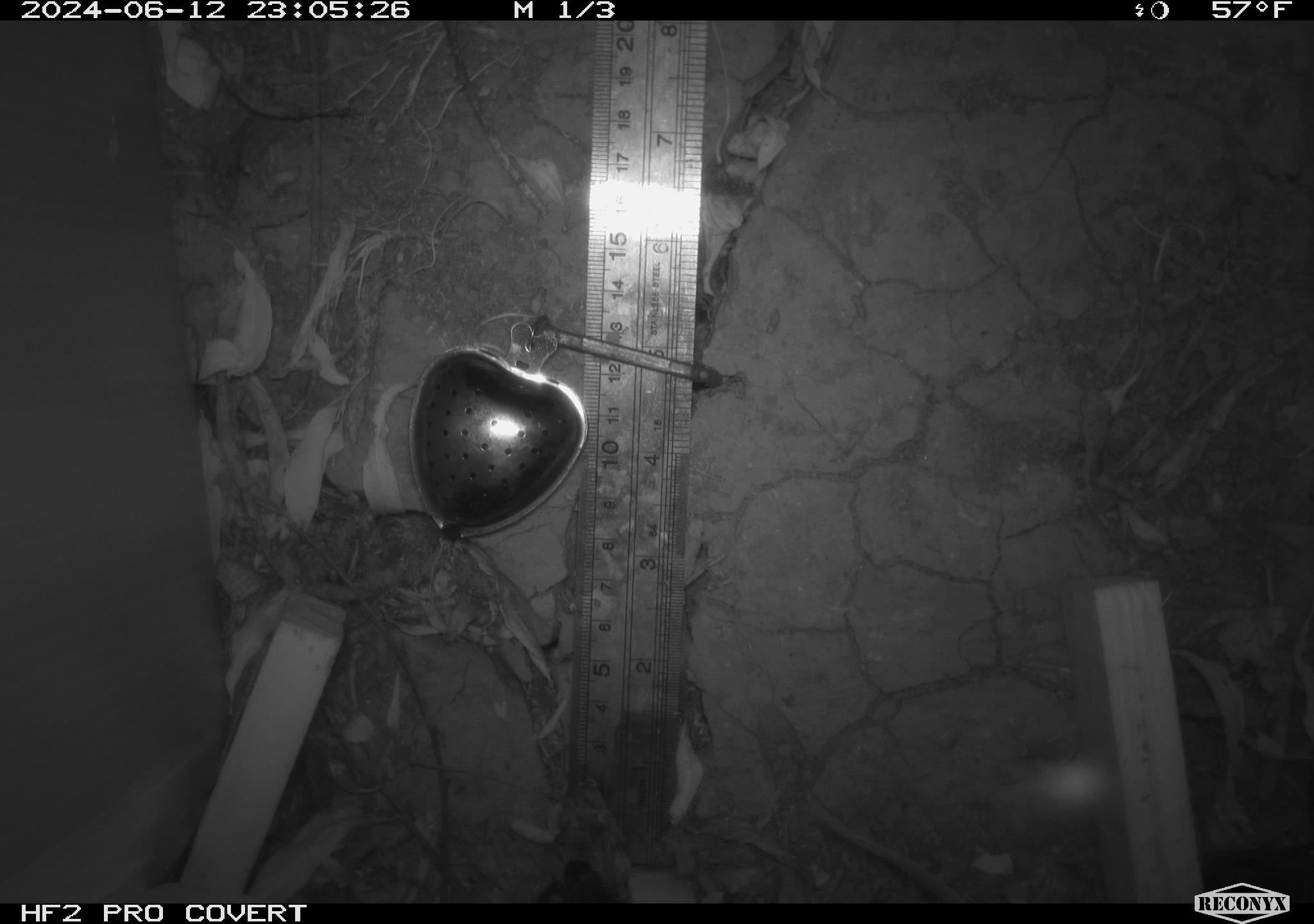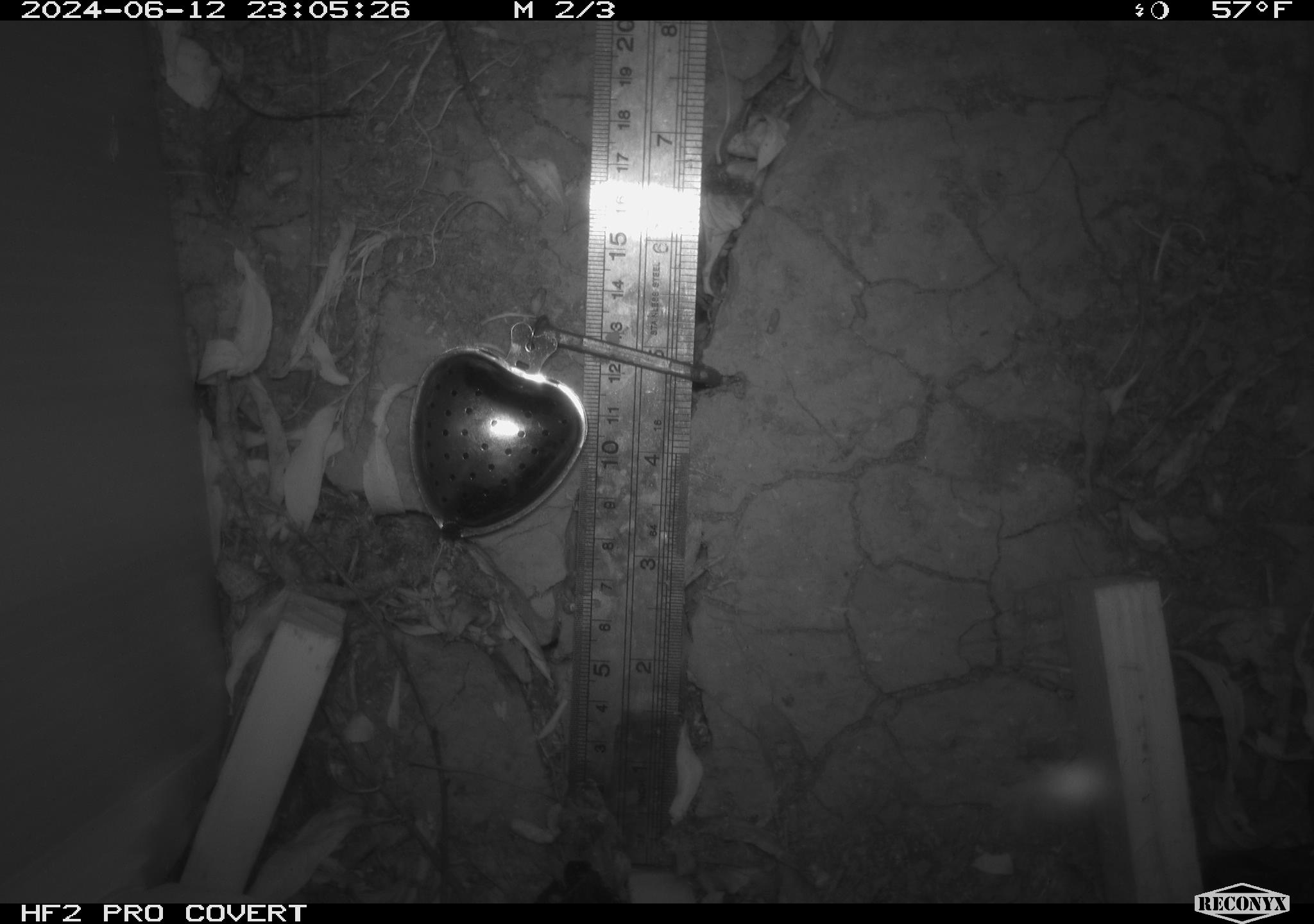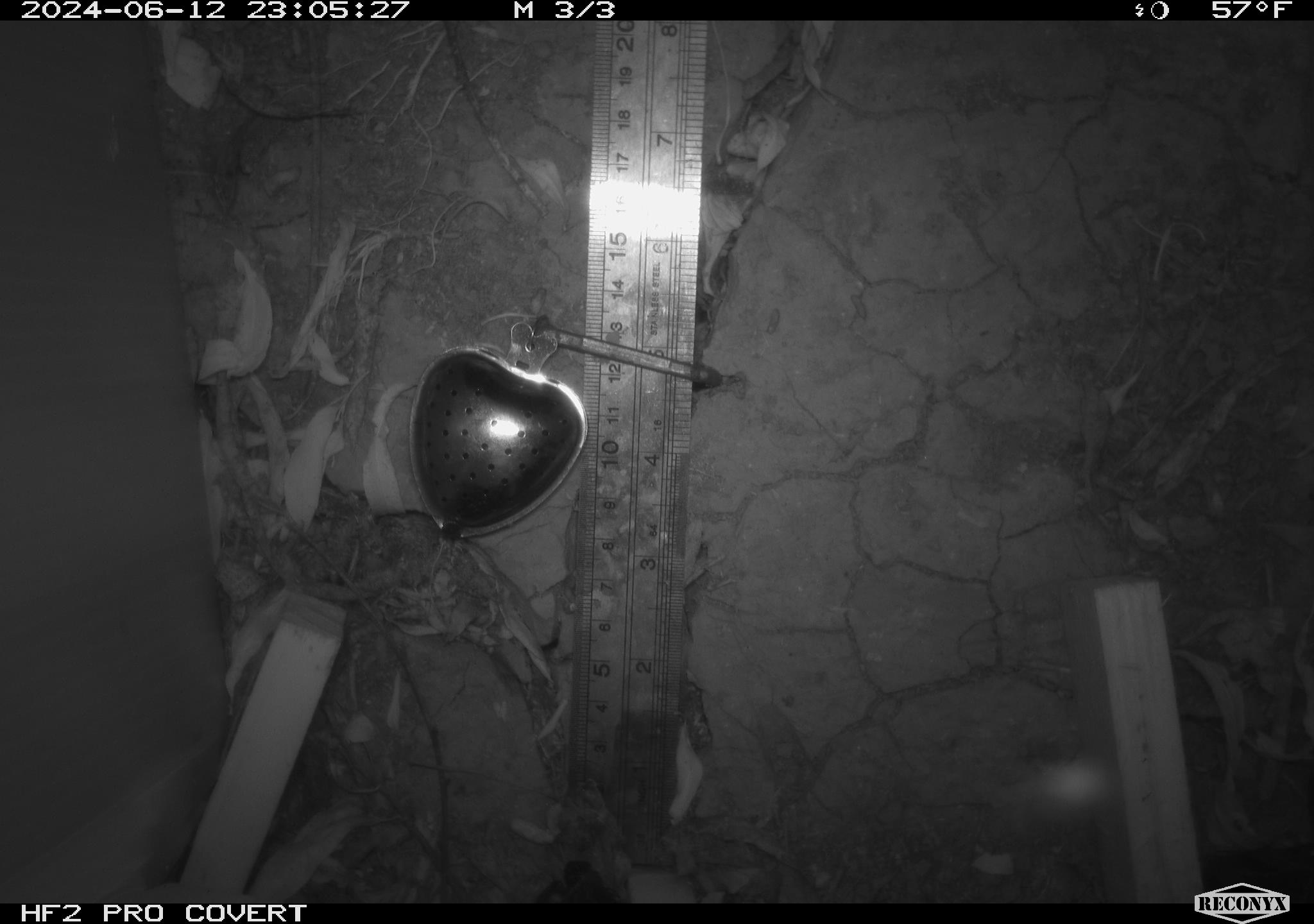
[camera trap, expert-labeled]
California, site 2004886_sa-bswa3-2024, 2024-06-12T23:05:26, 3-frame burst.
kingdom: Animalia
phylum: Chordata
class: Mammalia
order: Rodentia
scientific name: Rodentia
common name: mouse species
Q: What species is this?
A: Mouse species (Rodentia).